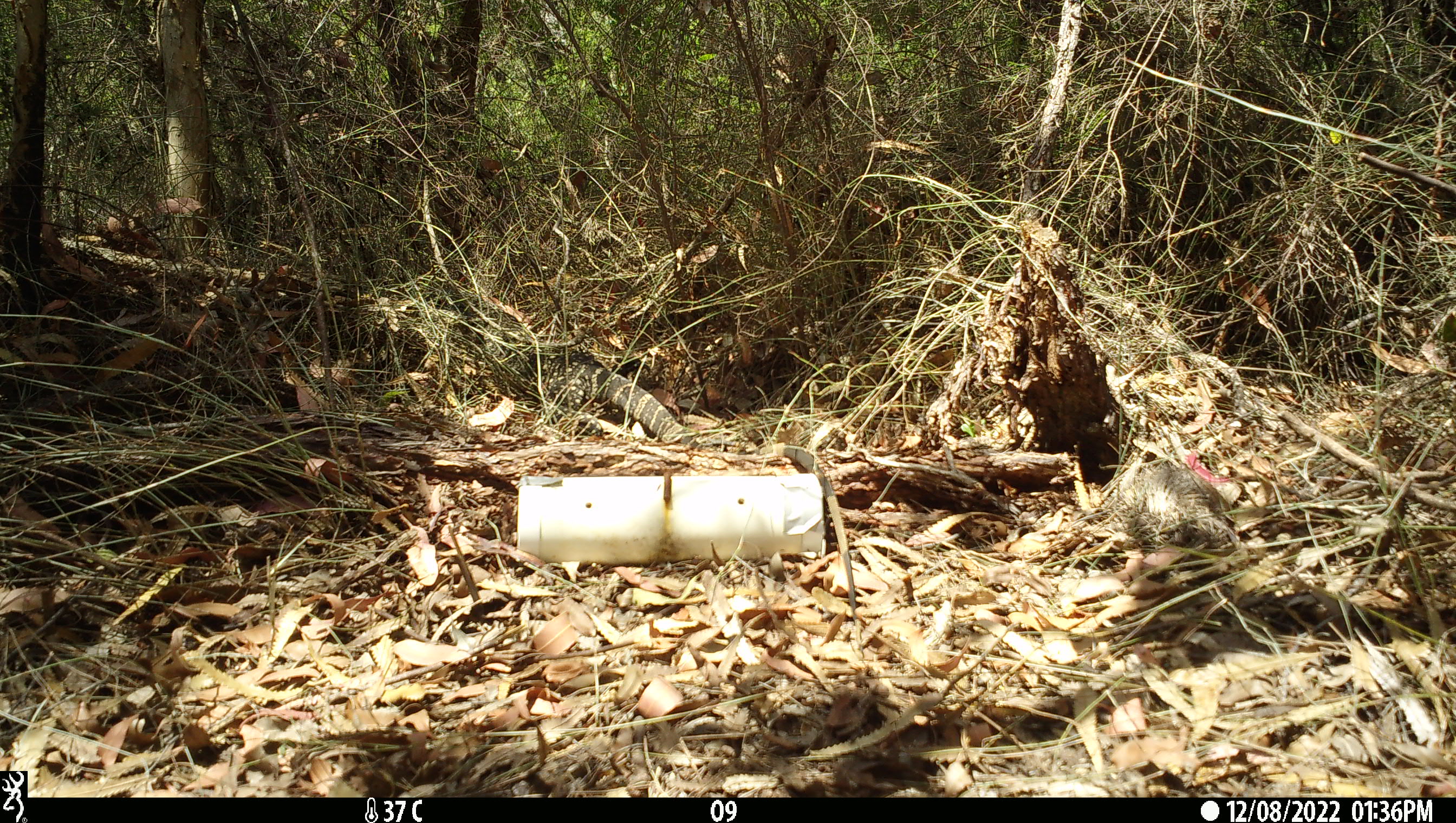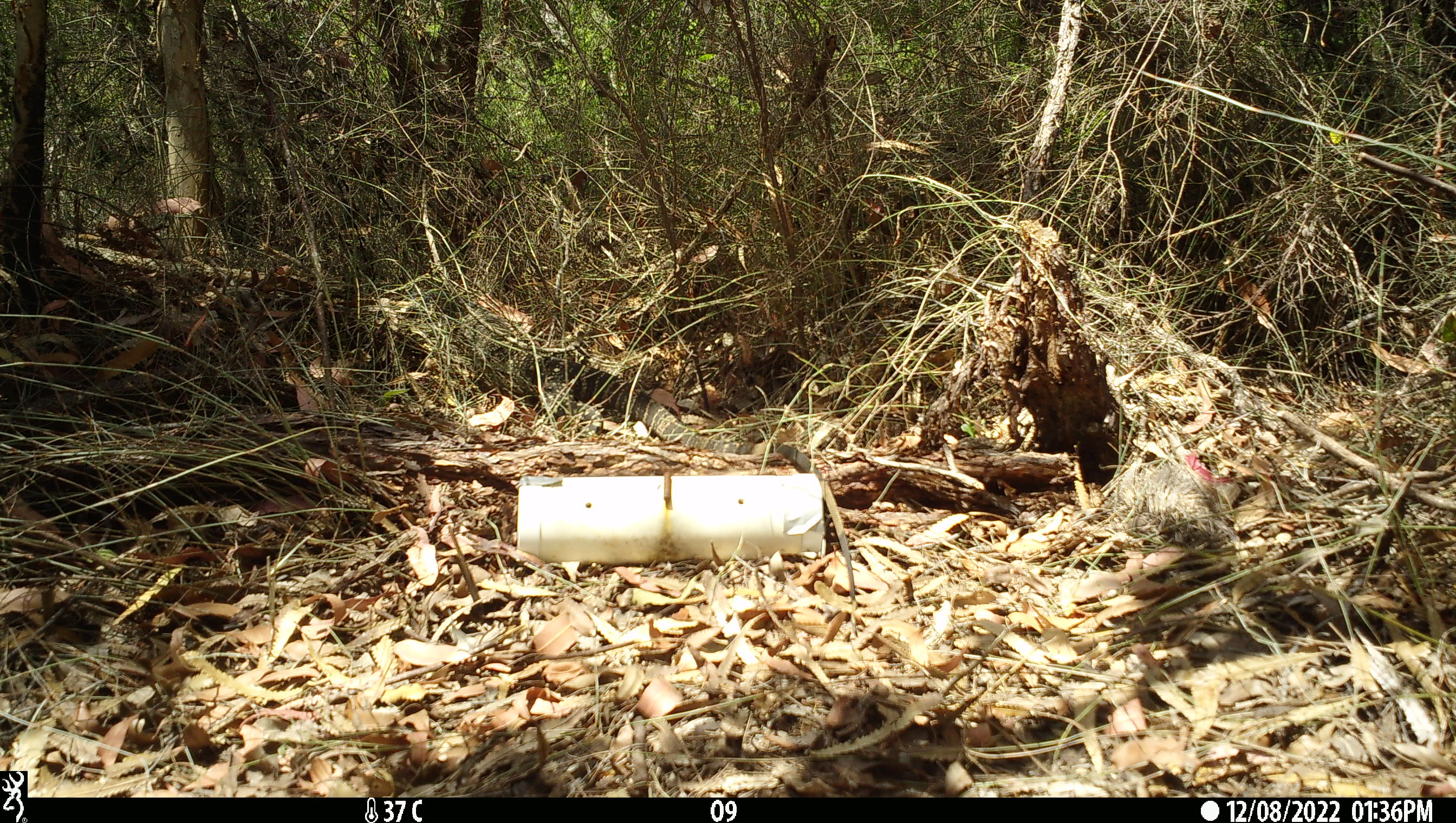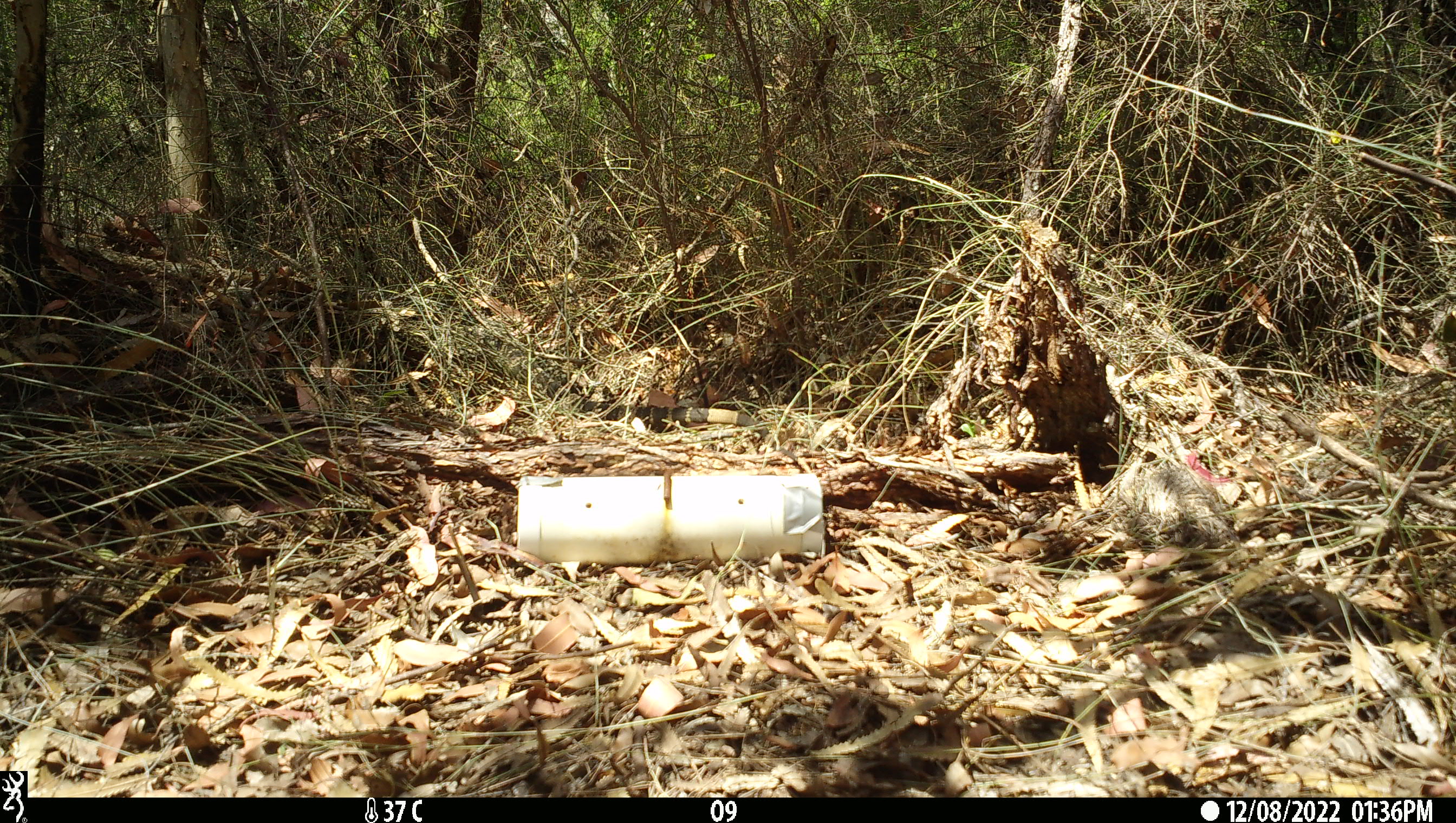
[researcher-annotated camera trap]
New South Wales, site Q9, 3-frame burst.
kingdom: Animalia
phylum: Chordata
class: Reptilia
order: Squamata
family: Varanidae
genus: Varanus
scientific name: Varanus varius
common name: lace monitor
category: goanna